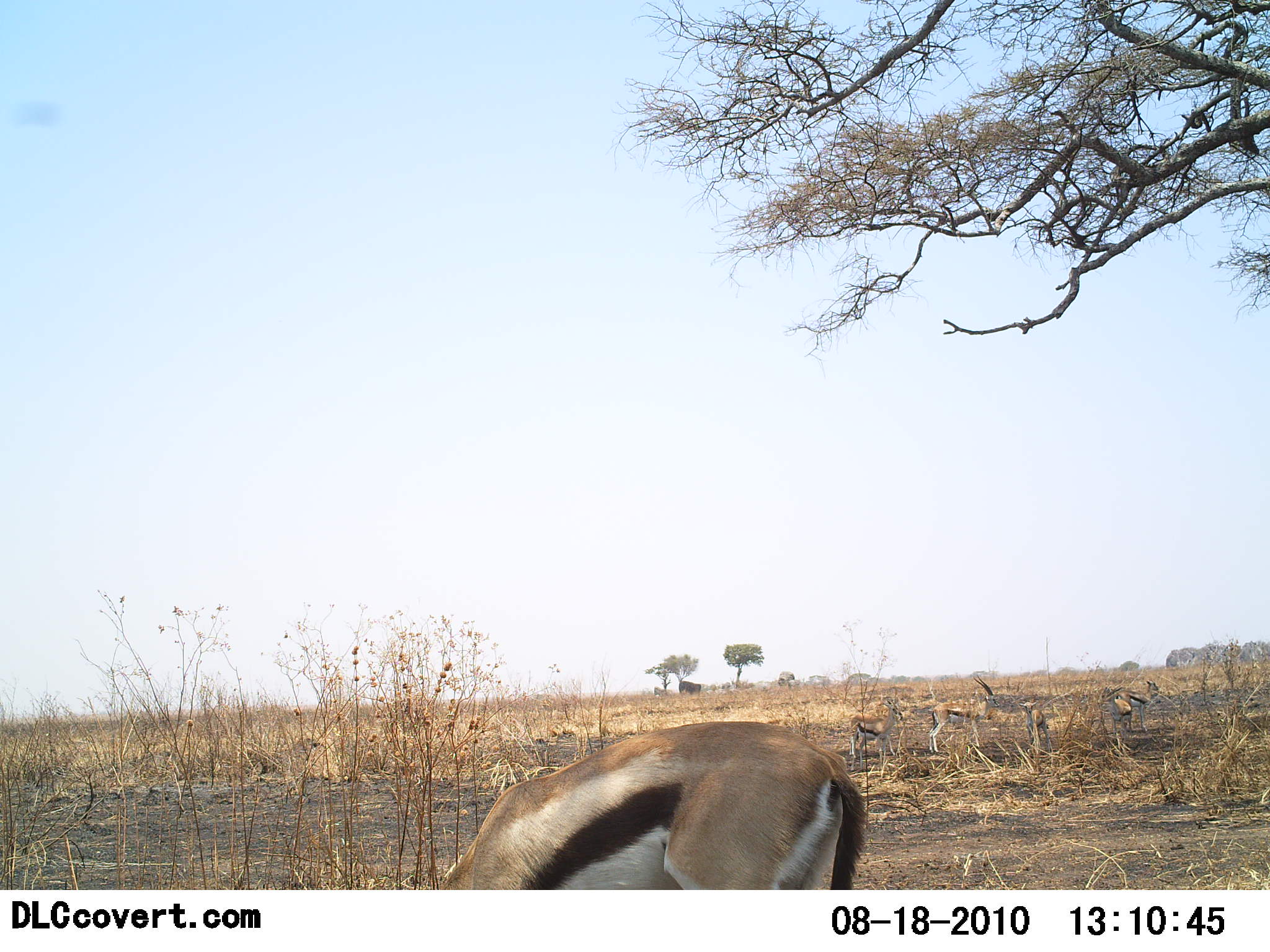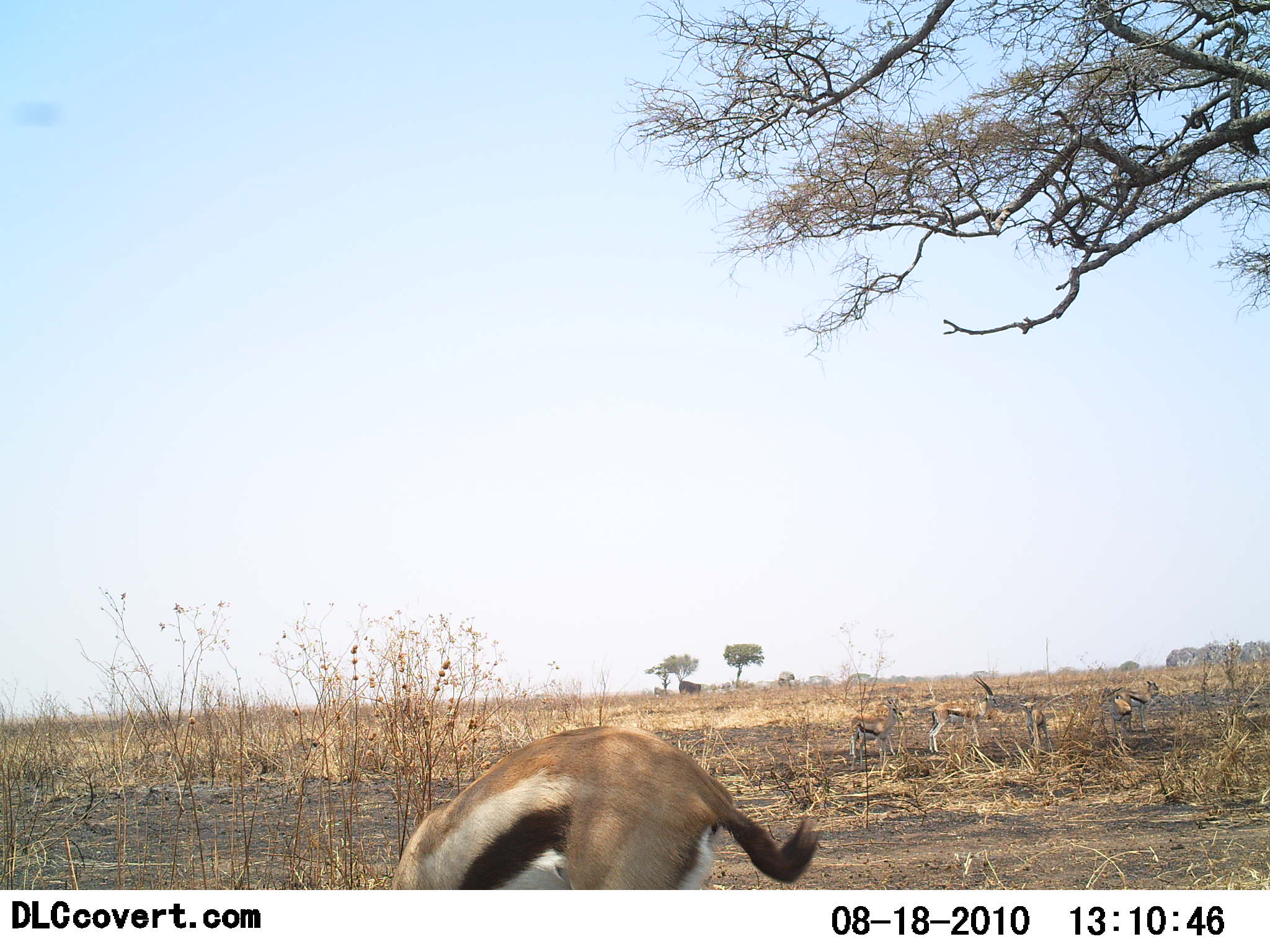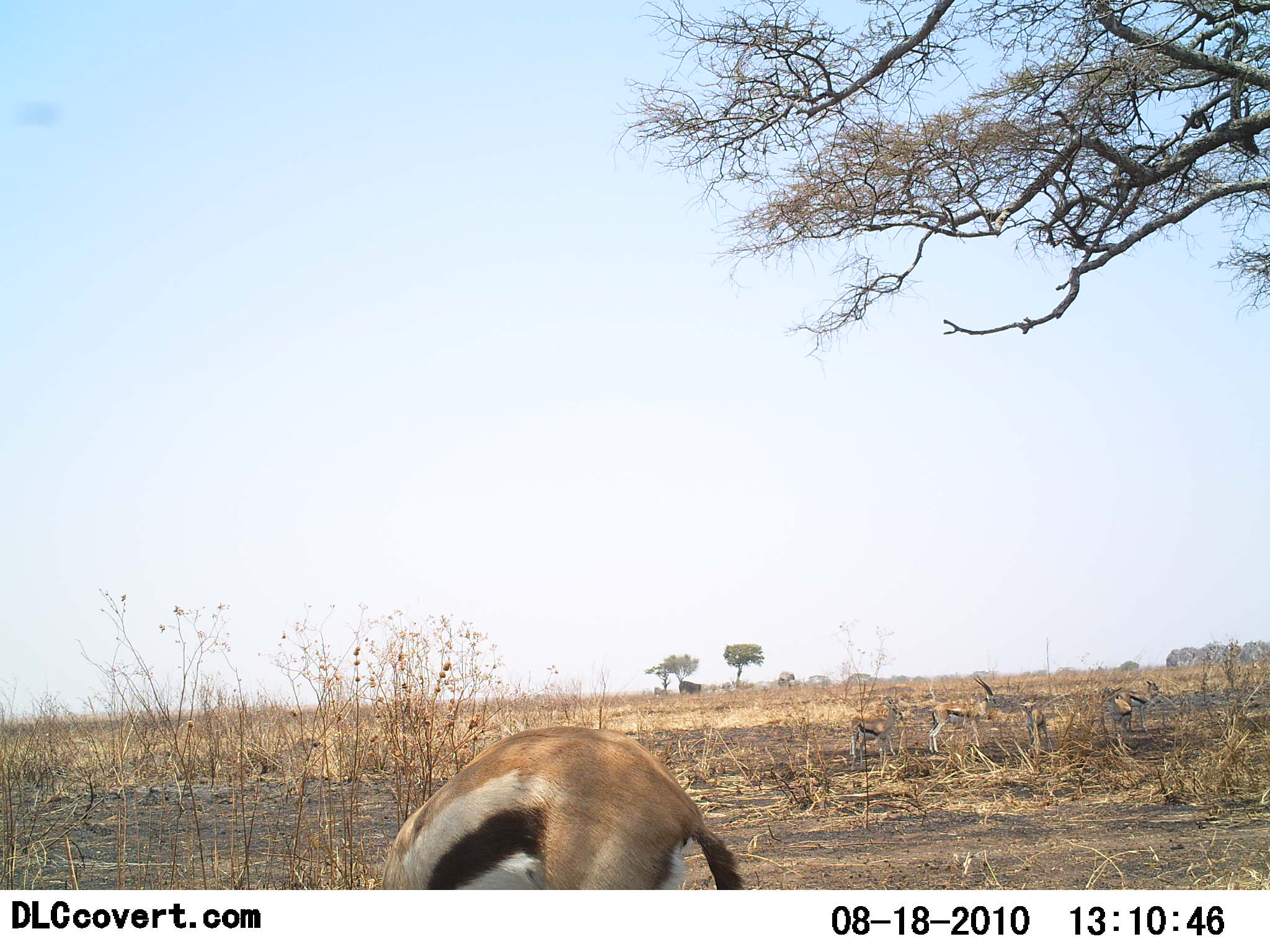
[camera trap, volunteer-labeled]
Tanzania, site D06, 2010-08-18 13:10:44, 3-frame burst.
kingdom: Animalia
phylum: Chordata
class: Mammalia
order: Artiodactyla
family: Bovidae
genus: Eudorcas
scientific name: Eudorcas thomsonii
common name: thomson's gazelle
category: gazellethomsons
Gazellethomsons (thomson's gazelle) (Eudorcas thomsonii), count 5. Behavior (volunteer vote fractions): standing 71%, resting 0%, moving 7%, interacting 0%. Young present (vote fraction): 21%. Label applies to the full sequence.